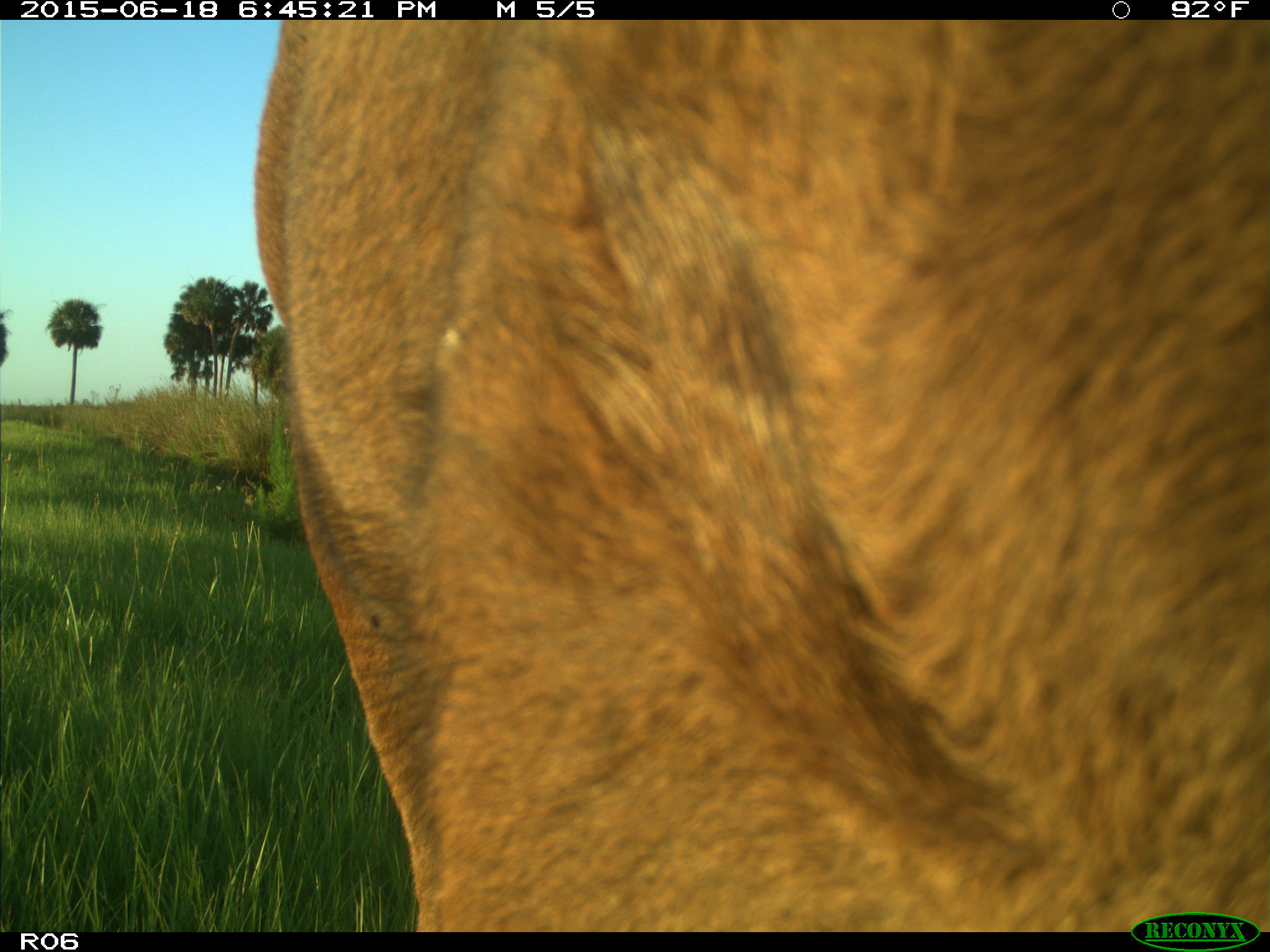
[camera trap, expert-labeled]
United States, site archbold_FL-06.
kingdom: Animalia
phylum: Chordata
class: Mammalia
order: Artiodactyla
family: Bovidae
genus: Bos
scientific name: Bos taurus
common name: domestic cow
Bos taurus (domestic cow).